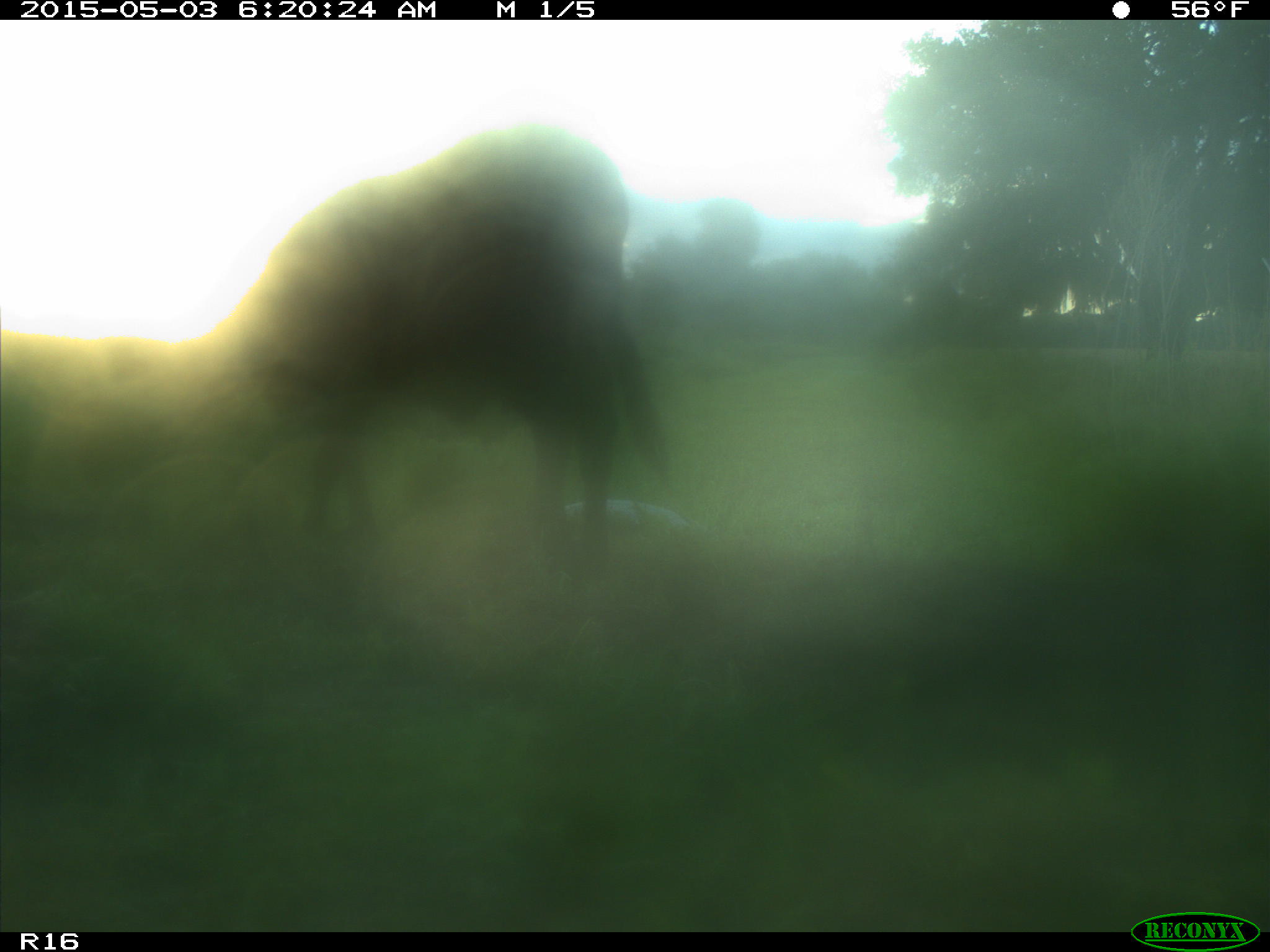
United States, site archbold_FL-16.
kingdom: Animalia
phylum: Chordata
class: Mammalia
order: Artiodactyla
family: Bovidae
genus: Bos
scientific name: Bos taurus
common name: domestic cow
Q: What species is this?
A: Bos taurus (domestic cow).